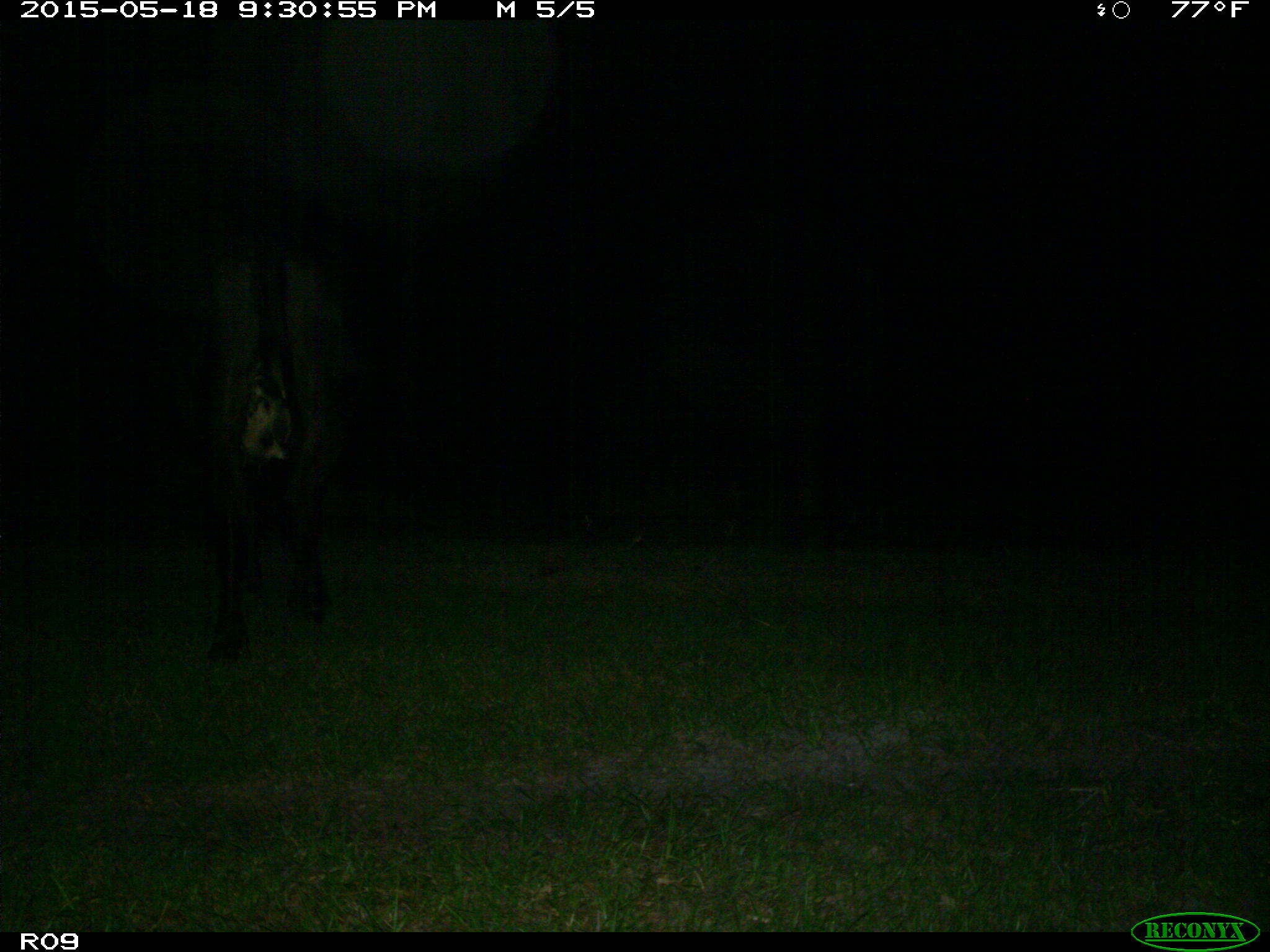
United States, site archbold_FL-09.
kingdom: Animalia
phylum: Chordata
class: Mammalia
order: Artiodactyla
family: Bovidae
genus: Bos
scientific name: Bos taurus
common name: domestic cow